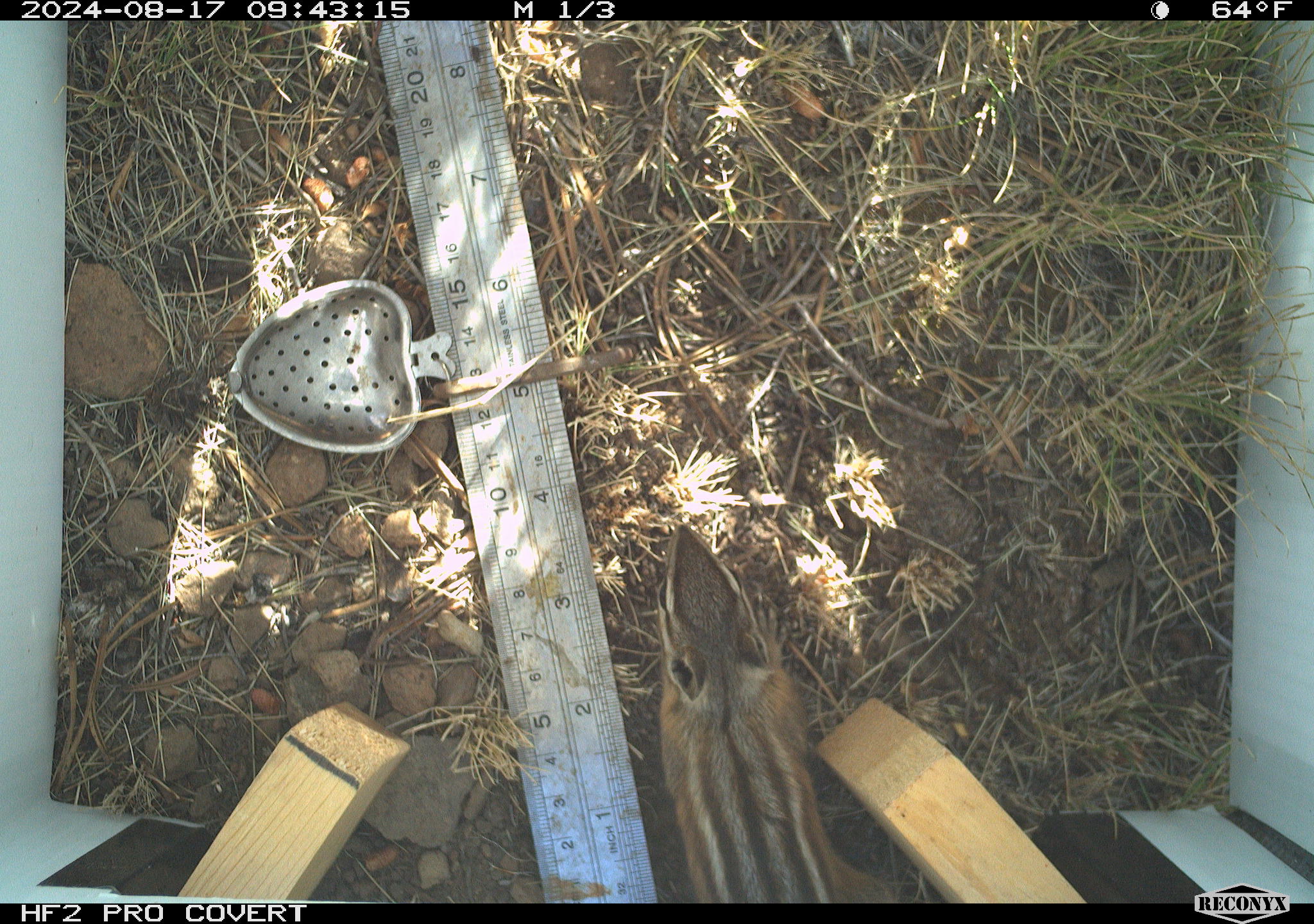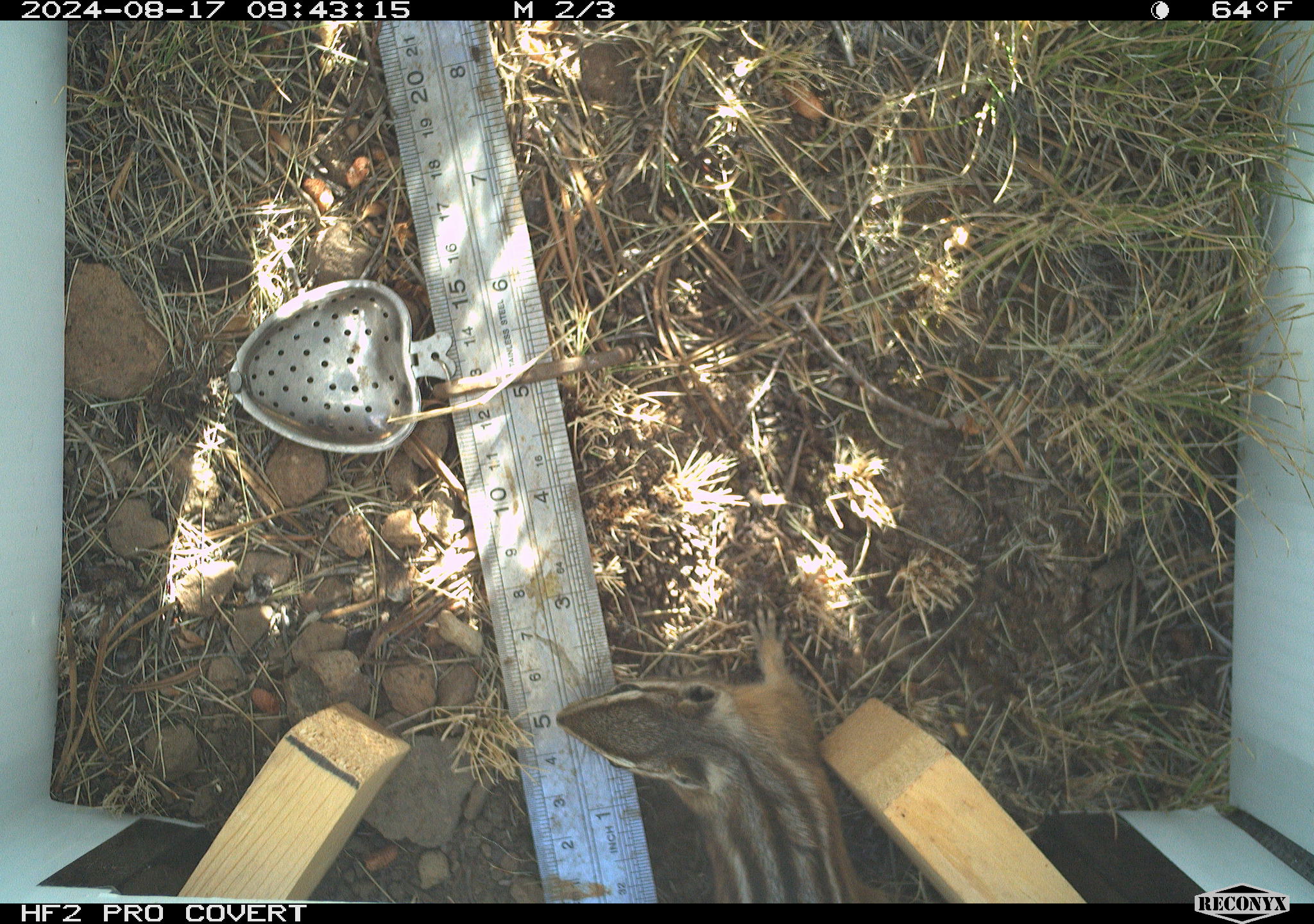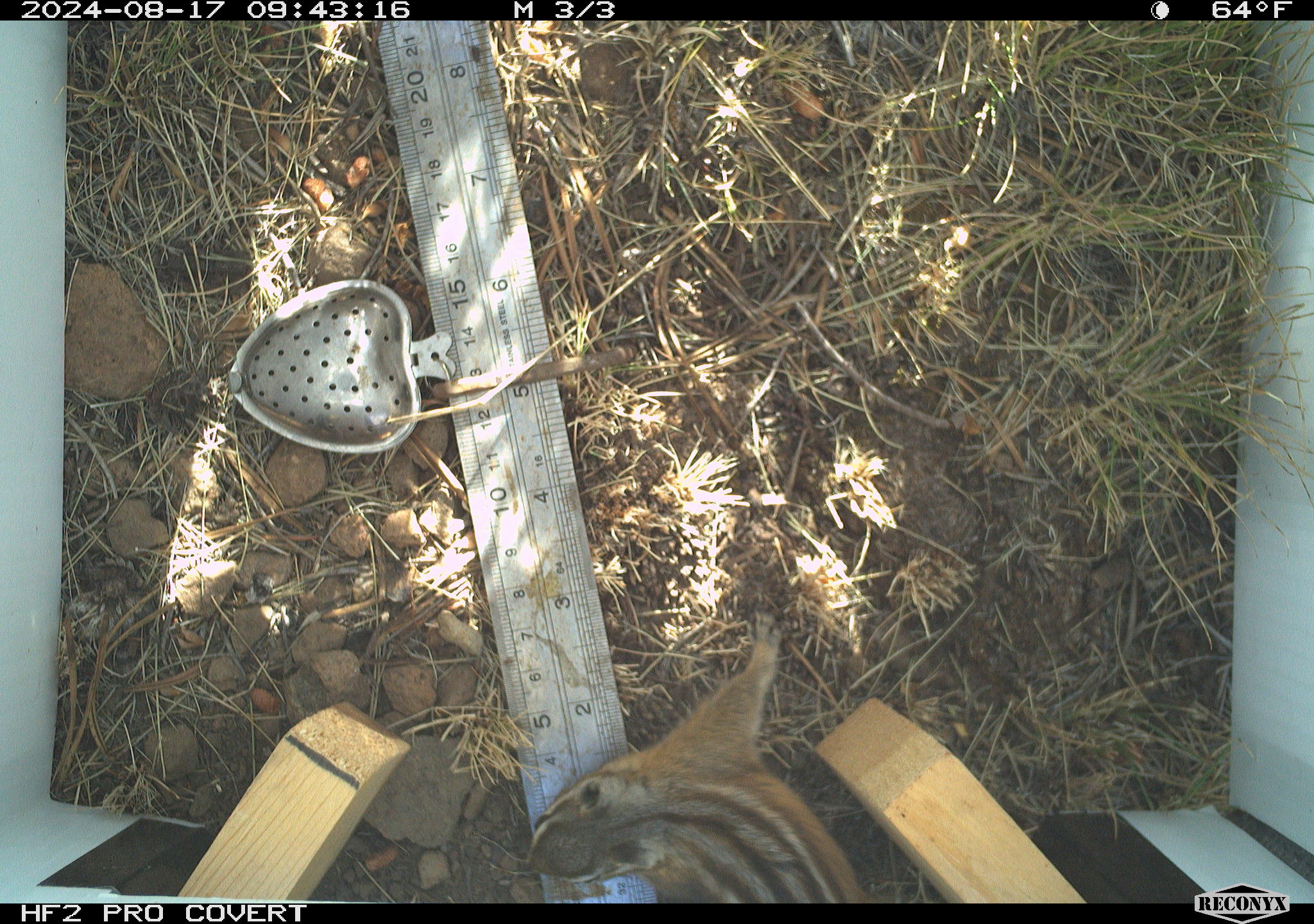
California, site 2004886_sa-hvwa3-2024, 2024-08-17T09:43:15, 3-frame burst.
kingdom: Animalia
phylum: Chordata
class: Mammalia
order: Rodentia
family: Sciuridae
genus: Neotamias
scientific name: Neotamias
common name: western chipmunks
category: neotamias species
Neotamias species (western chipmunks) (Neotamias).